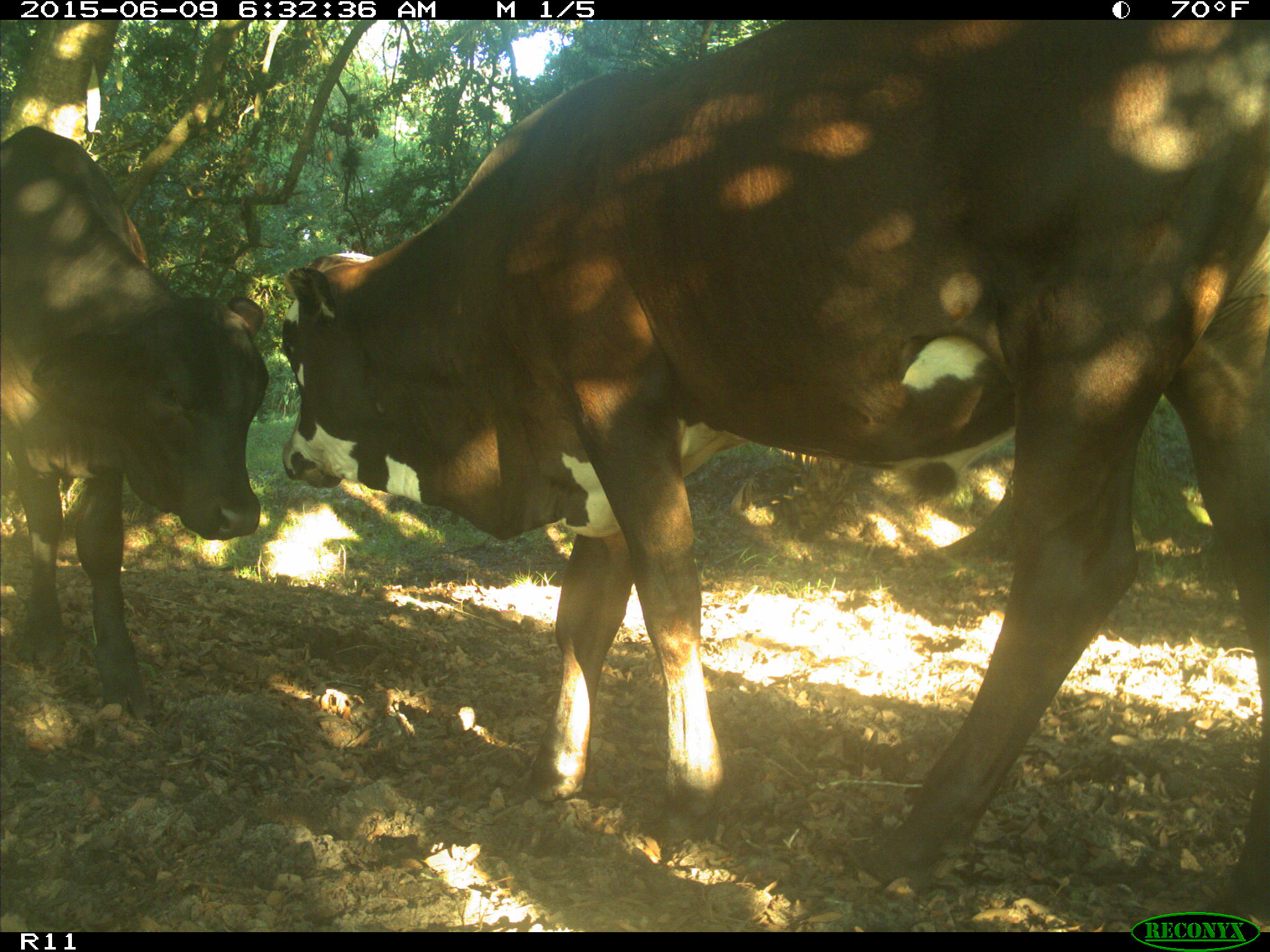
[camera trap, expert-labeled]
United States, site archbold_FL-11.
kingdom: Animalia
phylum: Chordata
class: Mammalia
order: Artiodactyla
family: Bovidae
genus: Bos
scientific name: Bos taurus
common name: domestic cow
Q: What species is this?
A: Bos taurus (domestic cow).